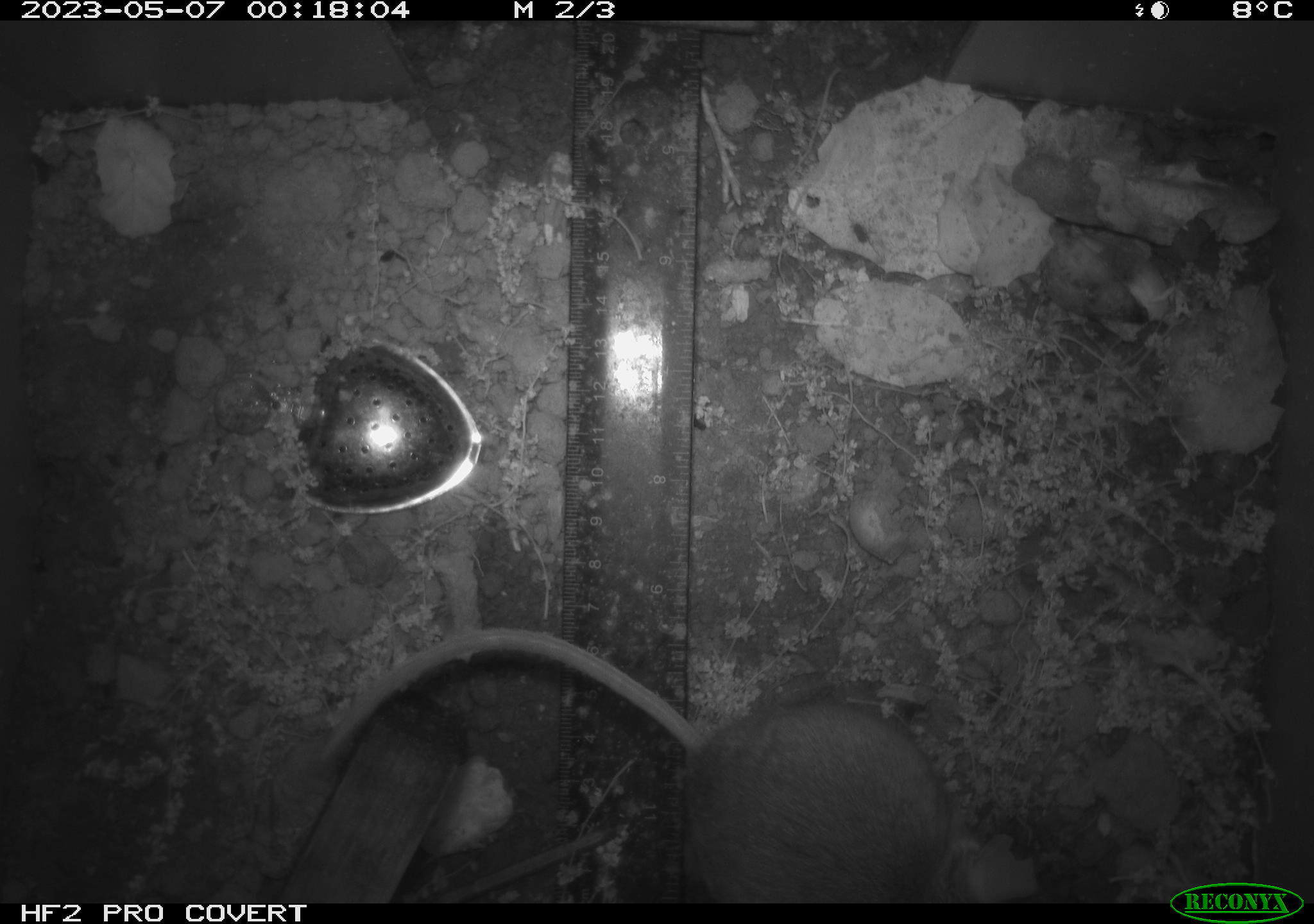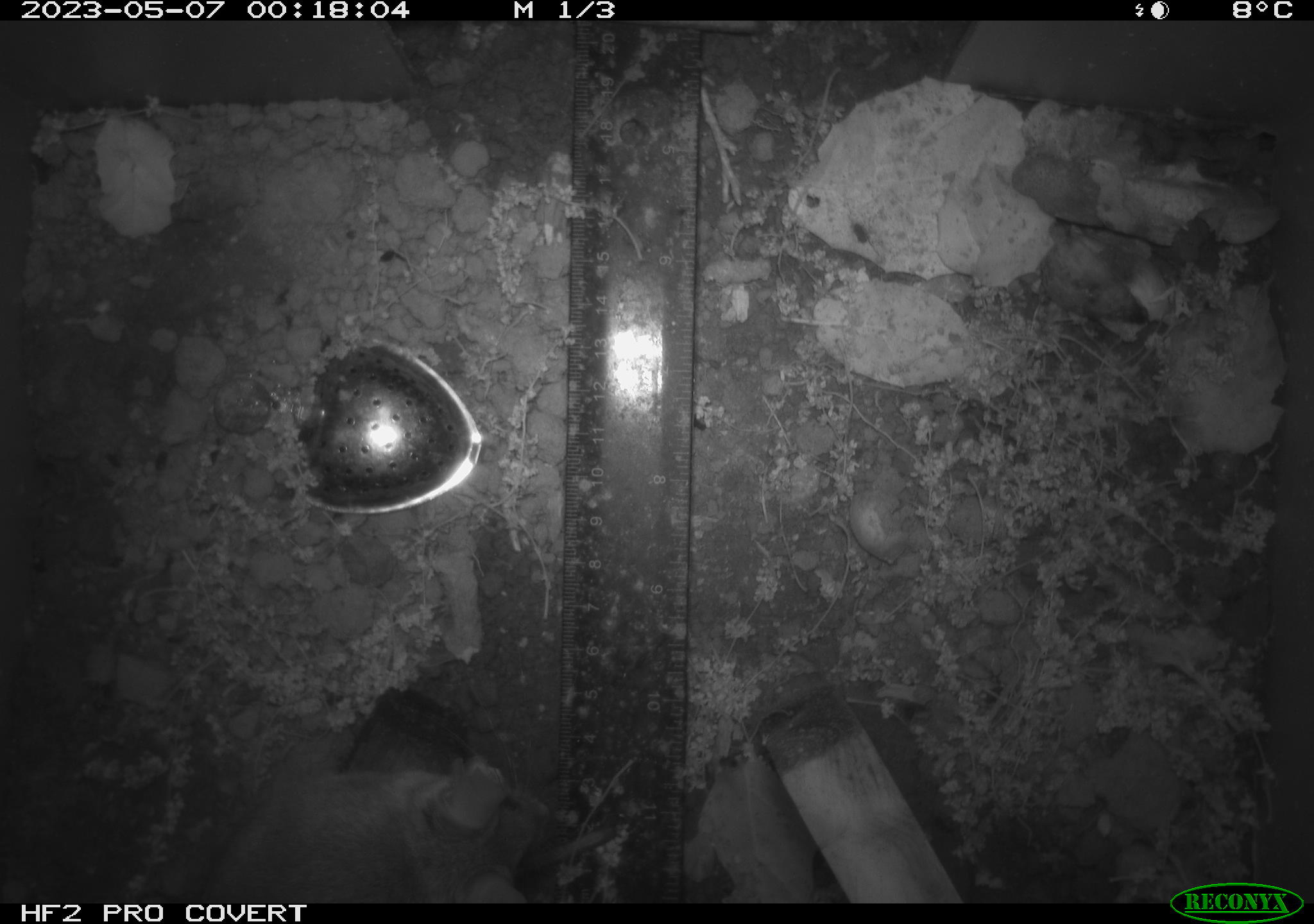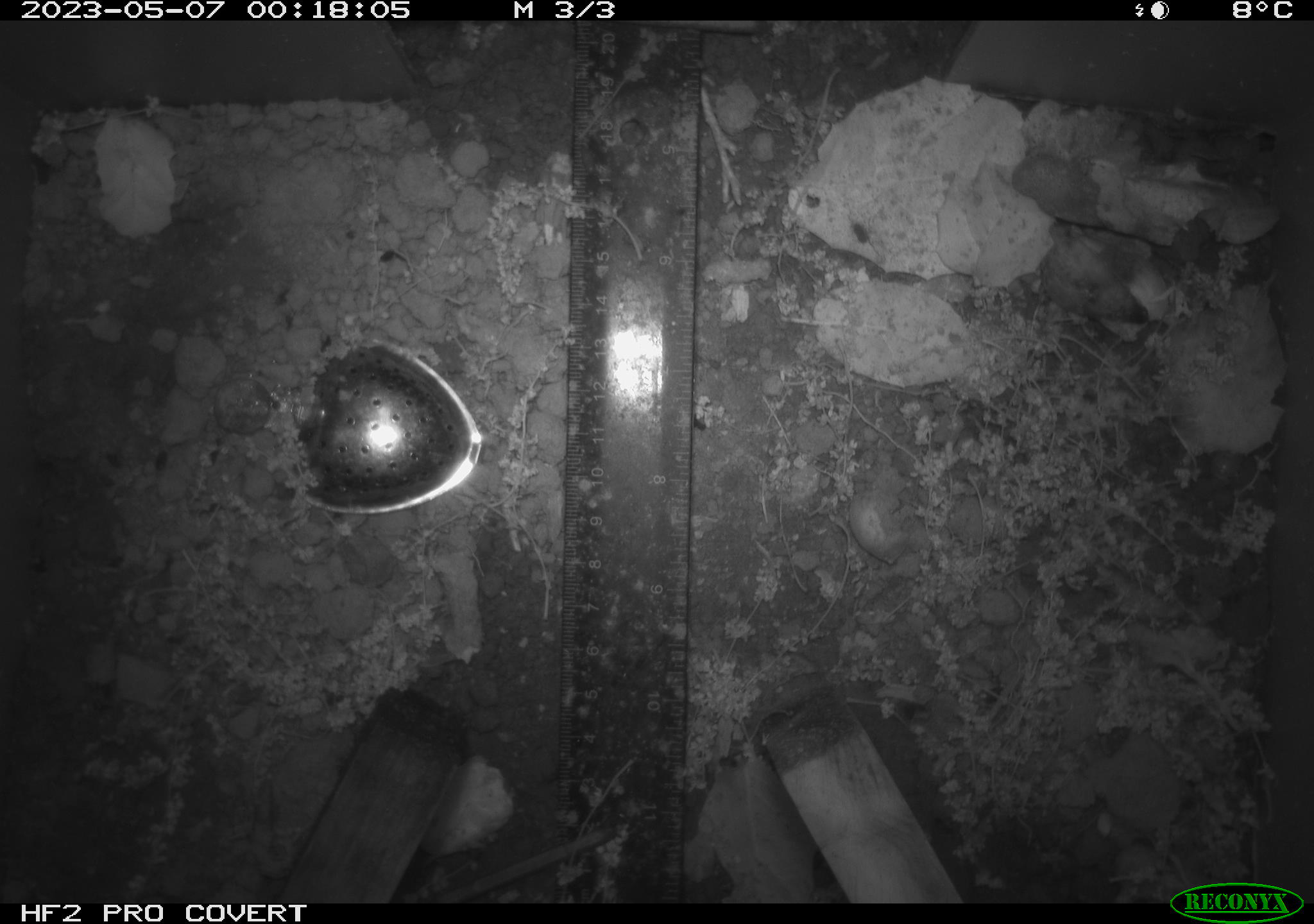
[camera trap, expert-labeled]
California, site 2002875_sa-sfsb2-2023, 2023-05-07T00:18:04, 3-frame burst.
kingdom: Animalia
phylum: Chordata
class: Mammalia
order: Rodentia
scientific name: Rodentia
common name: mouse species